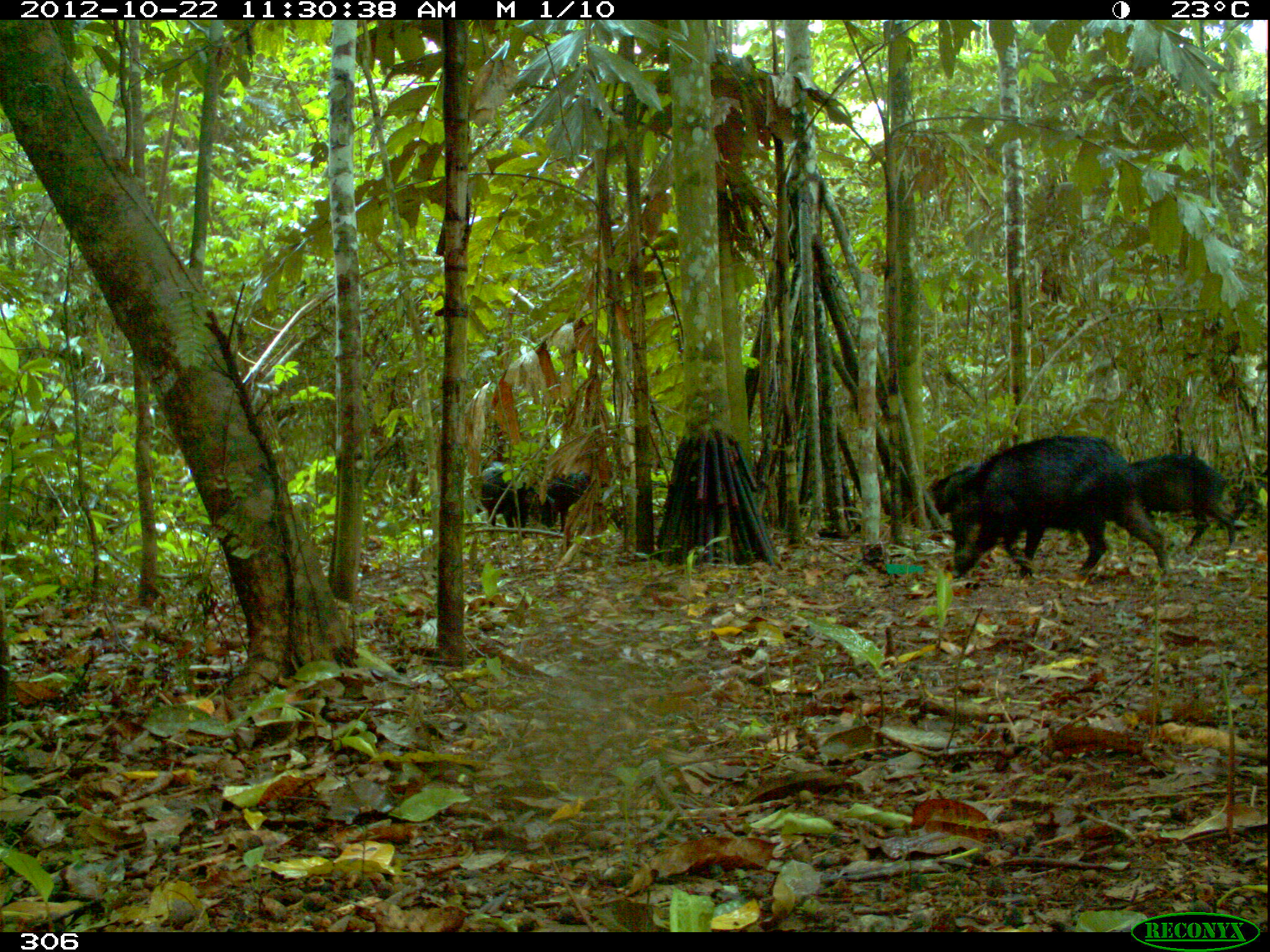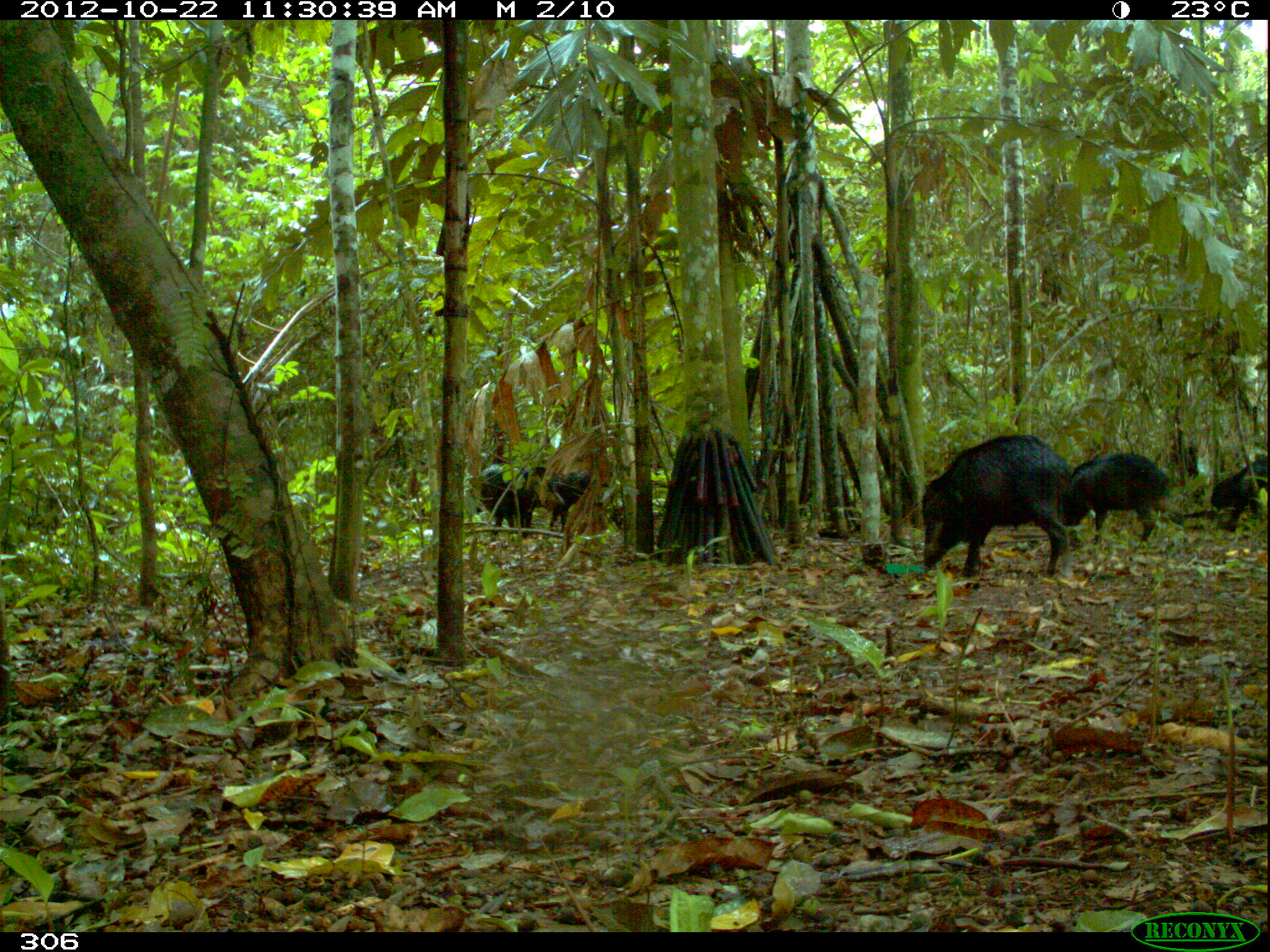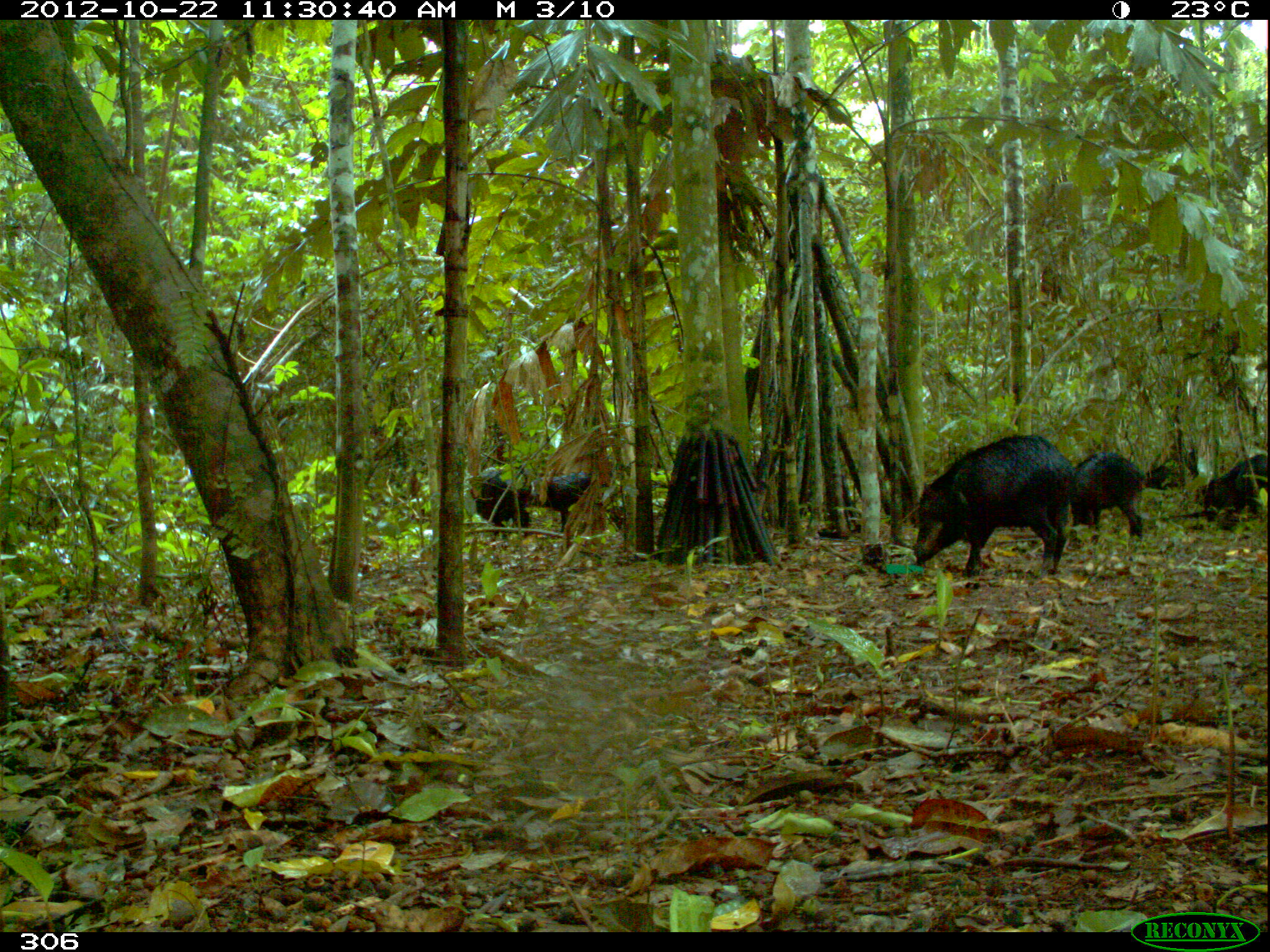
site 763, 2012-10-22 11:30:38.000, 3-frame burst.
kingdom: Animalia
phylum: Chordata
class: Mammalia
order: Artiodactyla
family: Tayassuidae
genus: Tayassu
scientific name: Tayassu pecari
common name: white-lipped peccary